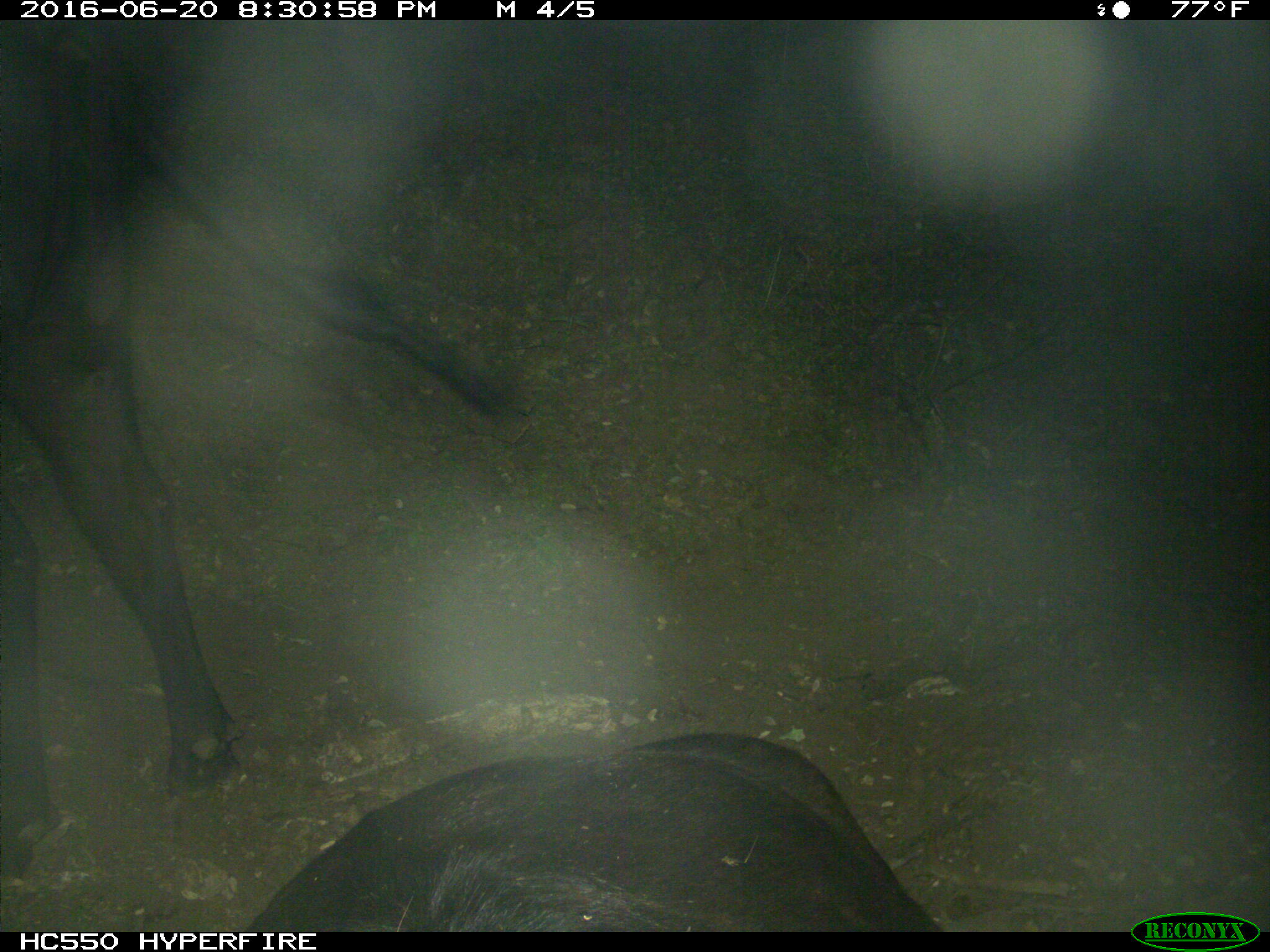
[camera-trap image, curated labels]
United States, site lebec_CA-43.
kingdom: Animalia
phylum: Chordata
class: Mammalia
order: Artiodactyla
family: Bovidae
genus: Bos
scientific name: Bos taurus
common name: domestic cow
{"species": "Bos taurus (domestic cow)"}